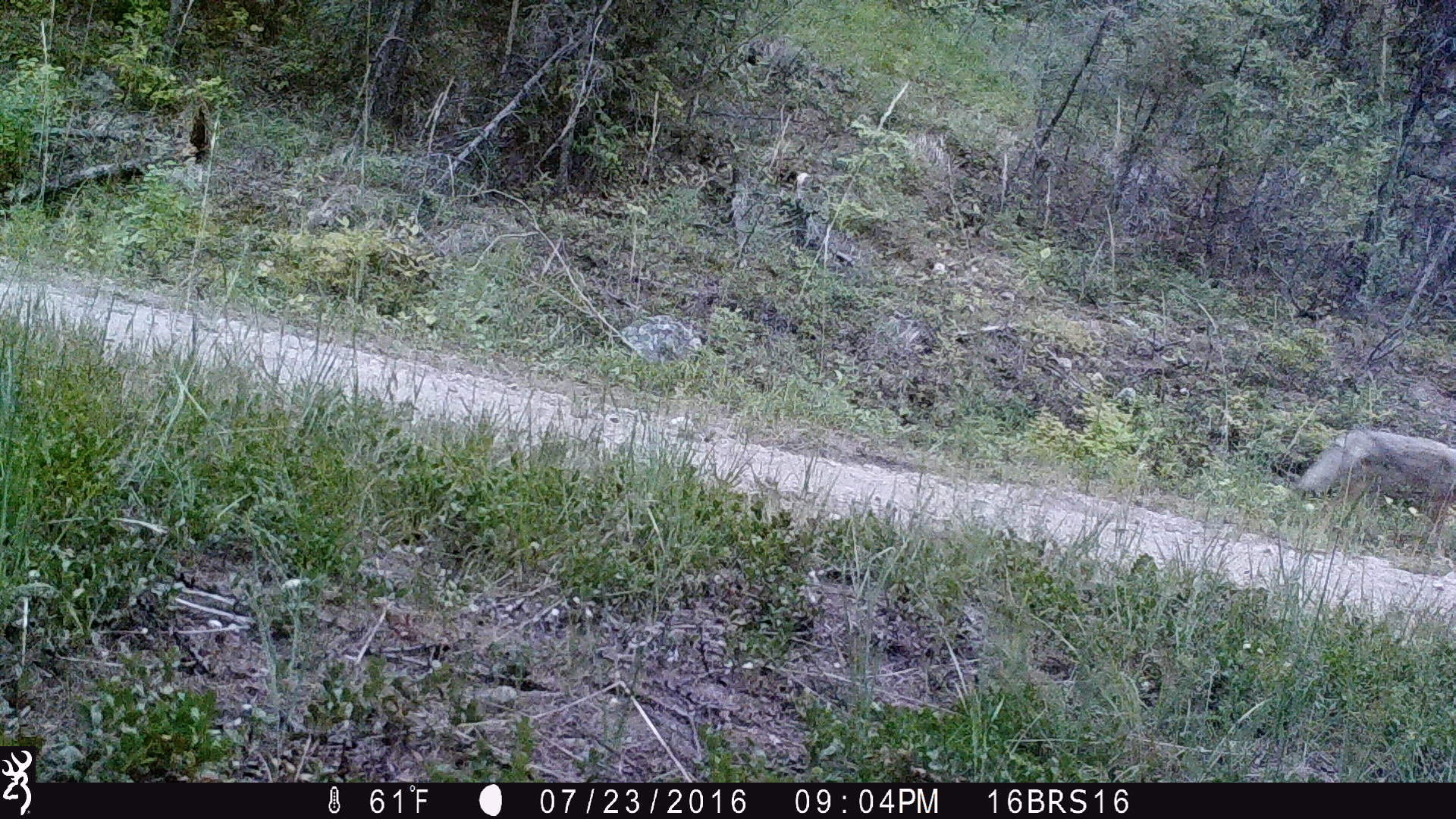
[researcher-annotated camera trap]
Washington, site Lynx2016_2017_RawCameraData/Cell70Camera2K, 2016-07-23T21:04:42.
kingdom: Animalia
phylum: Chordata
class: Mammalia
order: Carnivora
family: Canidae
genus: Canis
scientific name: Canis latrans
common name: coyote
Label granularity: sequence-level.